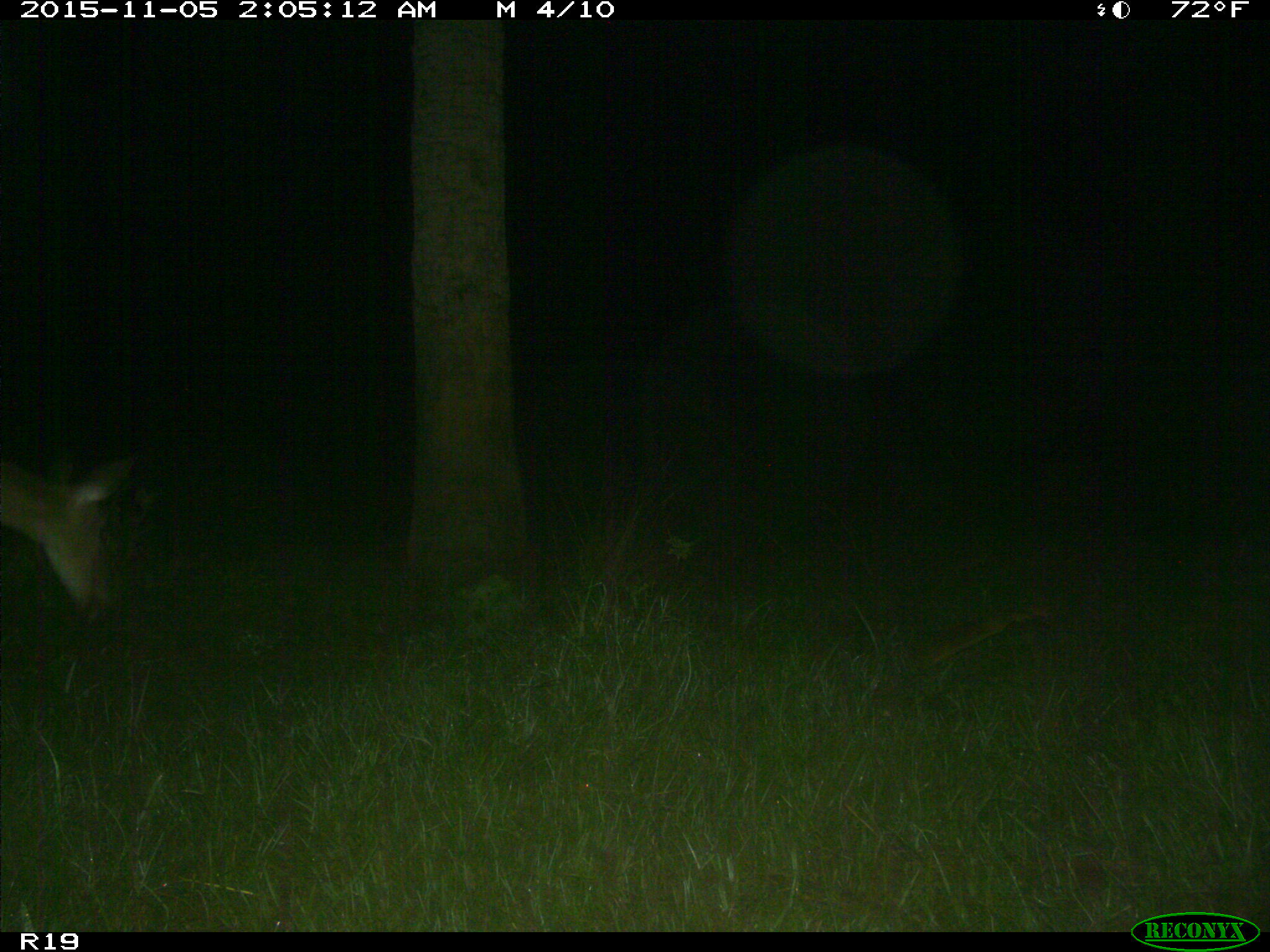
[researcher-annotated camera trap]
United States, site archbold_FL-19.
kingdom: Animalia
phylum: Chordata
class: Mammalia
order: Artiodactyla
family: Cervidae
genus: Odocoileus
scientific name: Odocoileus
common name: deer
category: unidentified deer